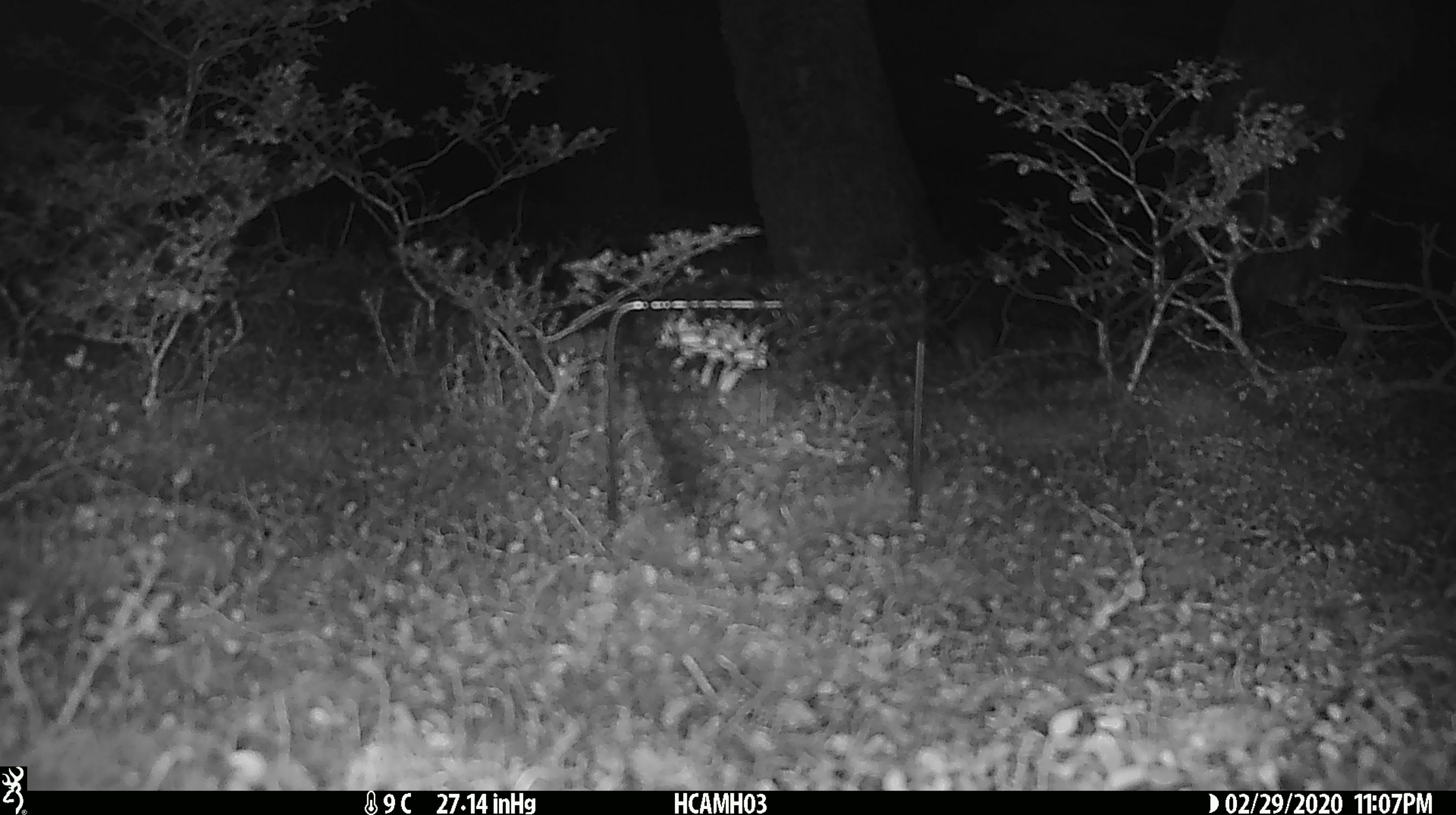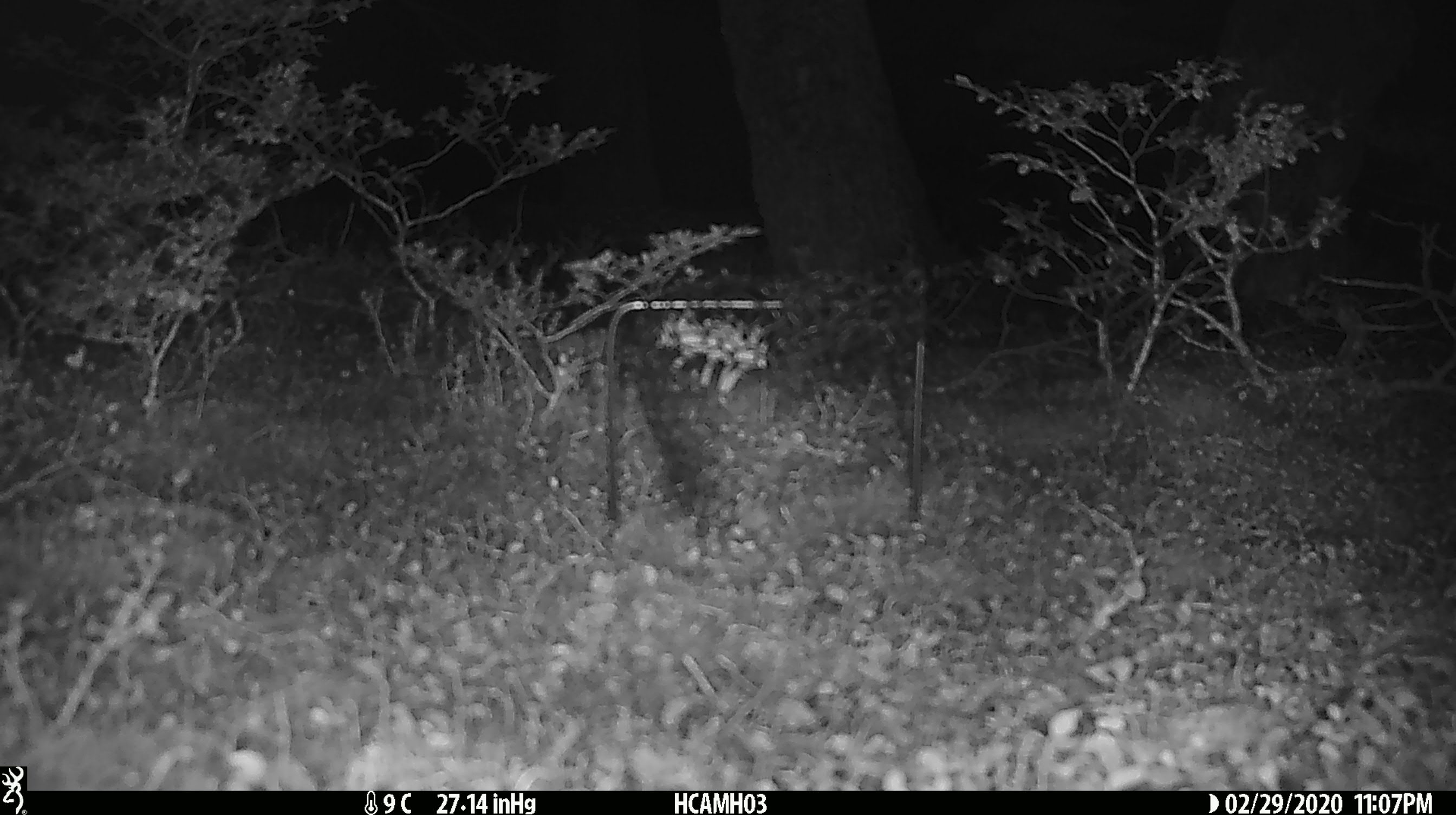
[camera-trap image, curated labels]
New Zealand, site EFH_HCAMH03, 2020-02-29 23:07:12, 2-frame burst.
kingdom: Animalia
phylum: Chordata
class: Mammalia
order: Rodentia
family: Muridae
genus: Mus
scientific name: Mus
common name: mouse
Mouse (Mus).